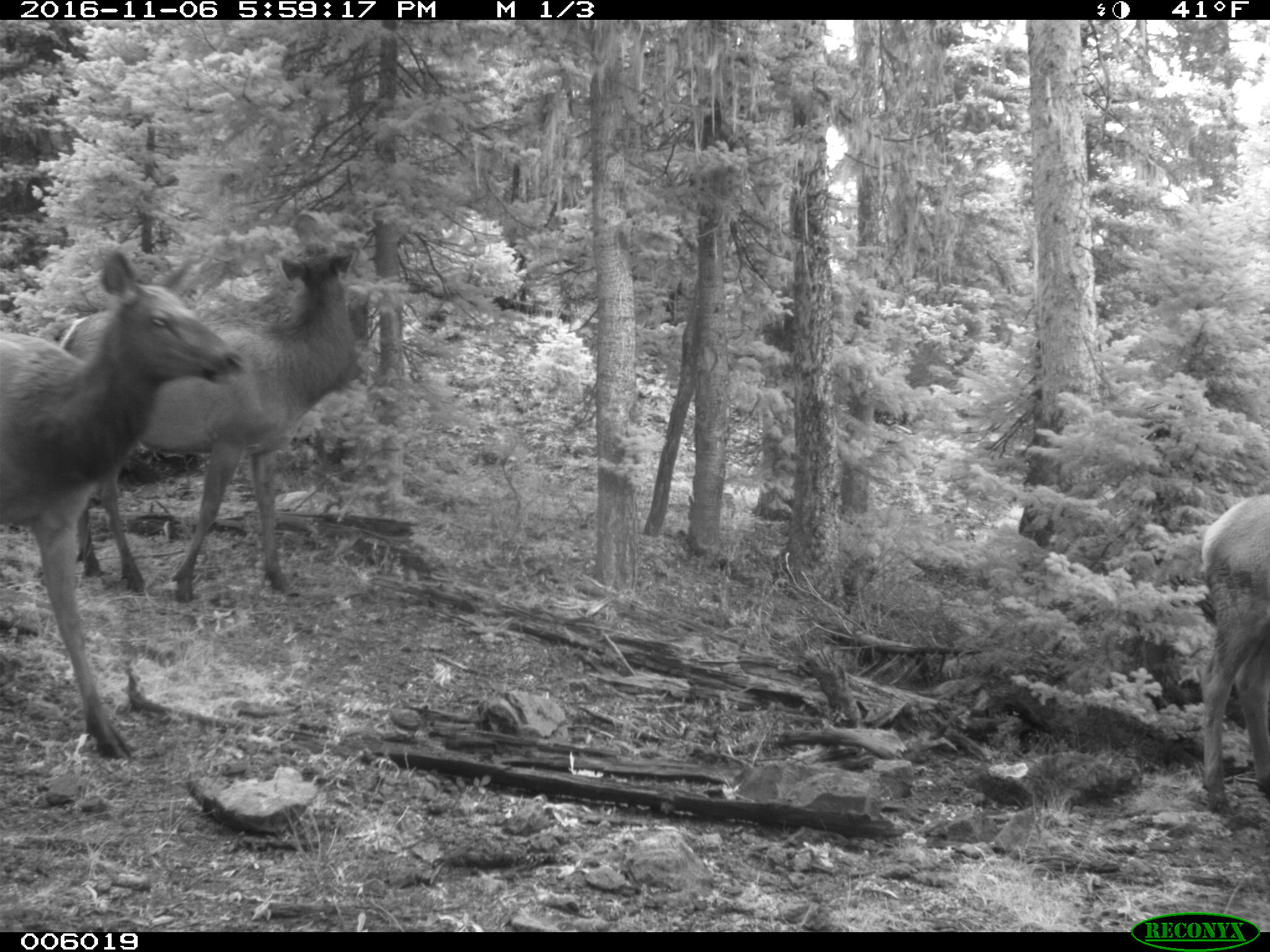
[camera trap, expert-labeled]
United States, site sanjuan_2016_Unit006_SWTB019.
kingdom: Animalia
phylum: Chordata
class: Mammalia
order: Artiodactyla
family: Cervidae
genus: Cervus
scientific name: Cervus elaphus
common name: red deer